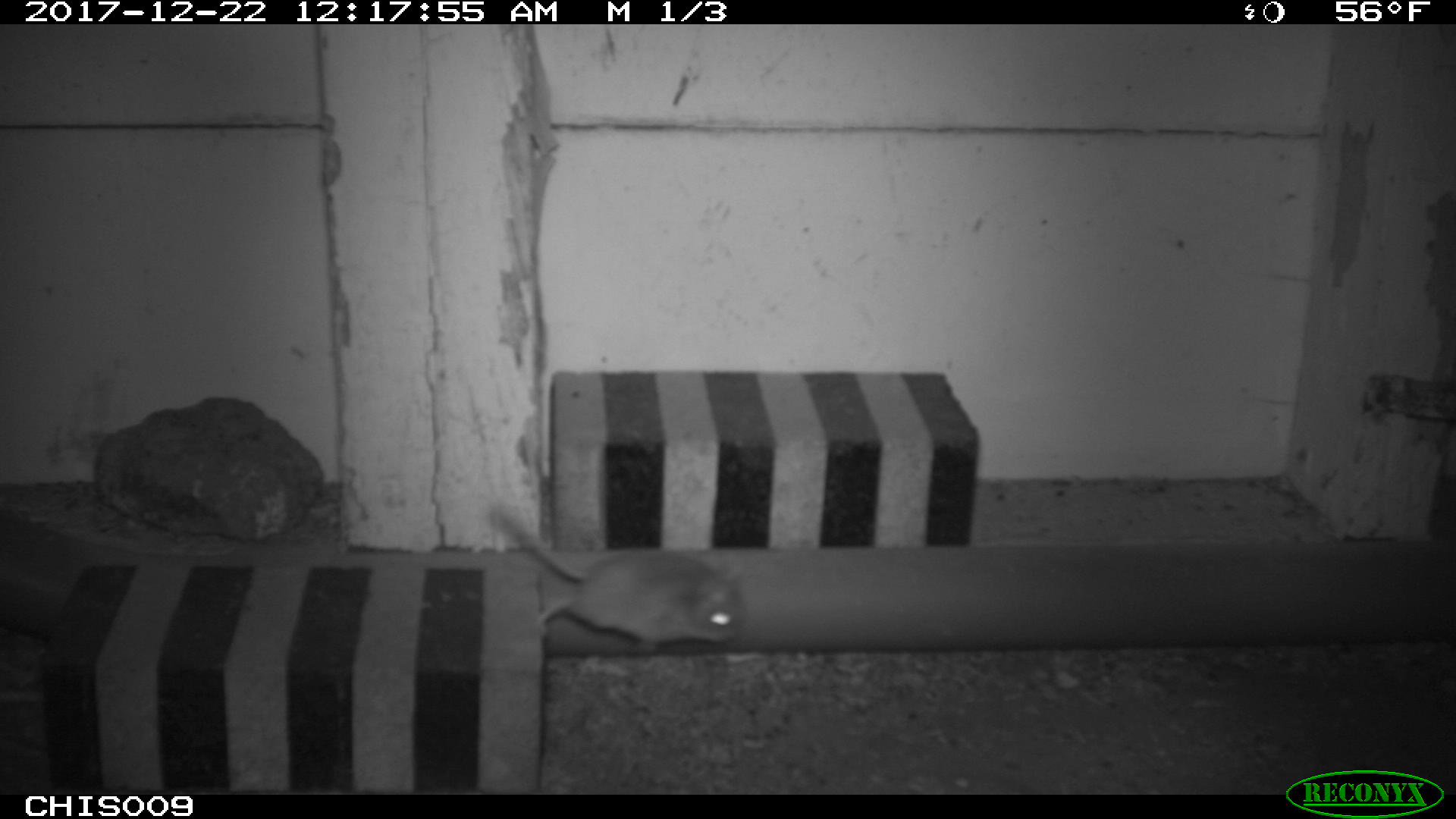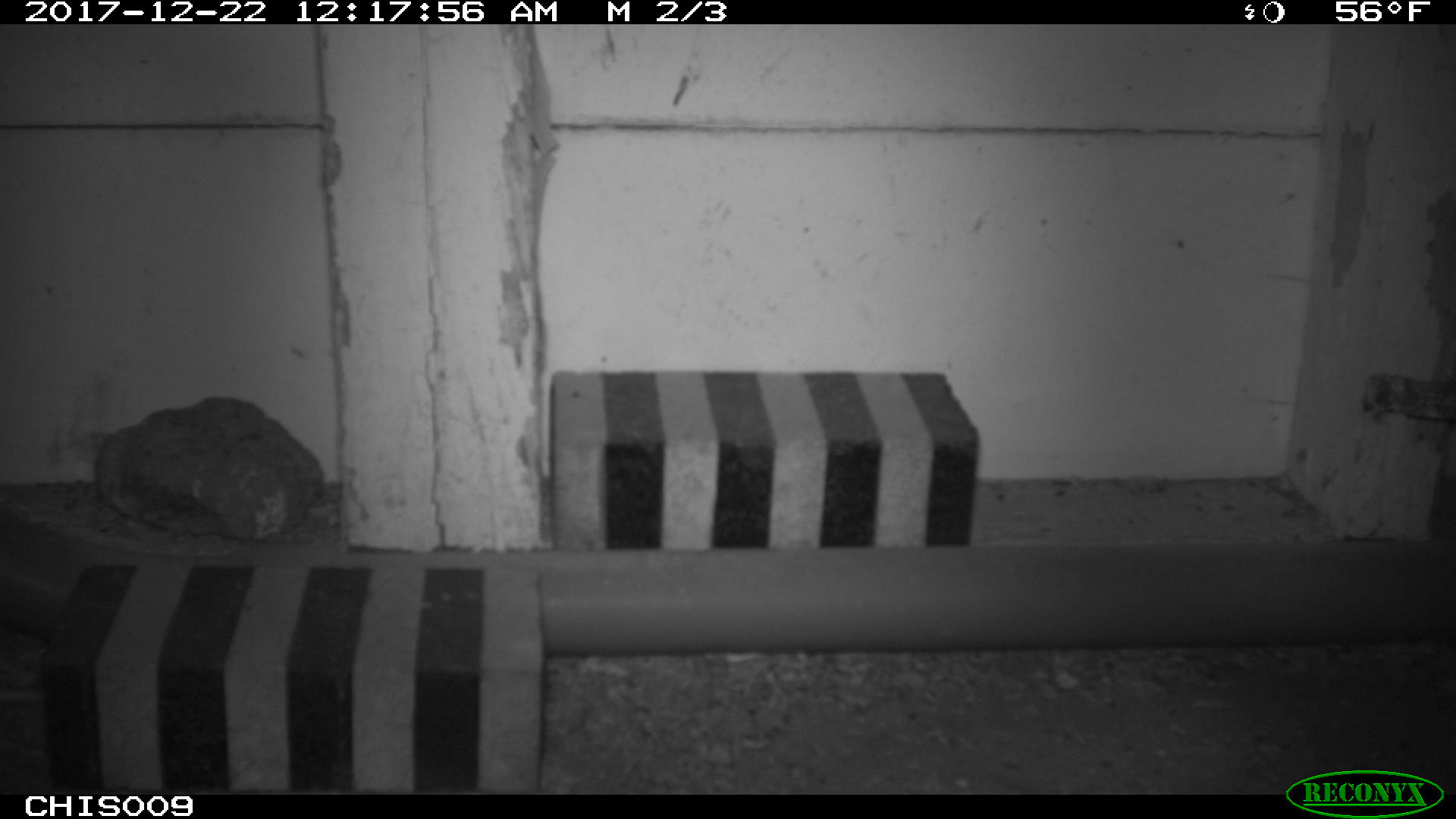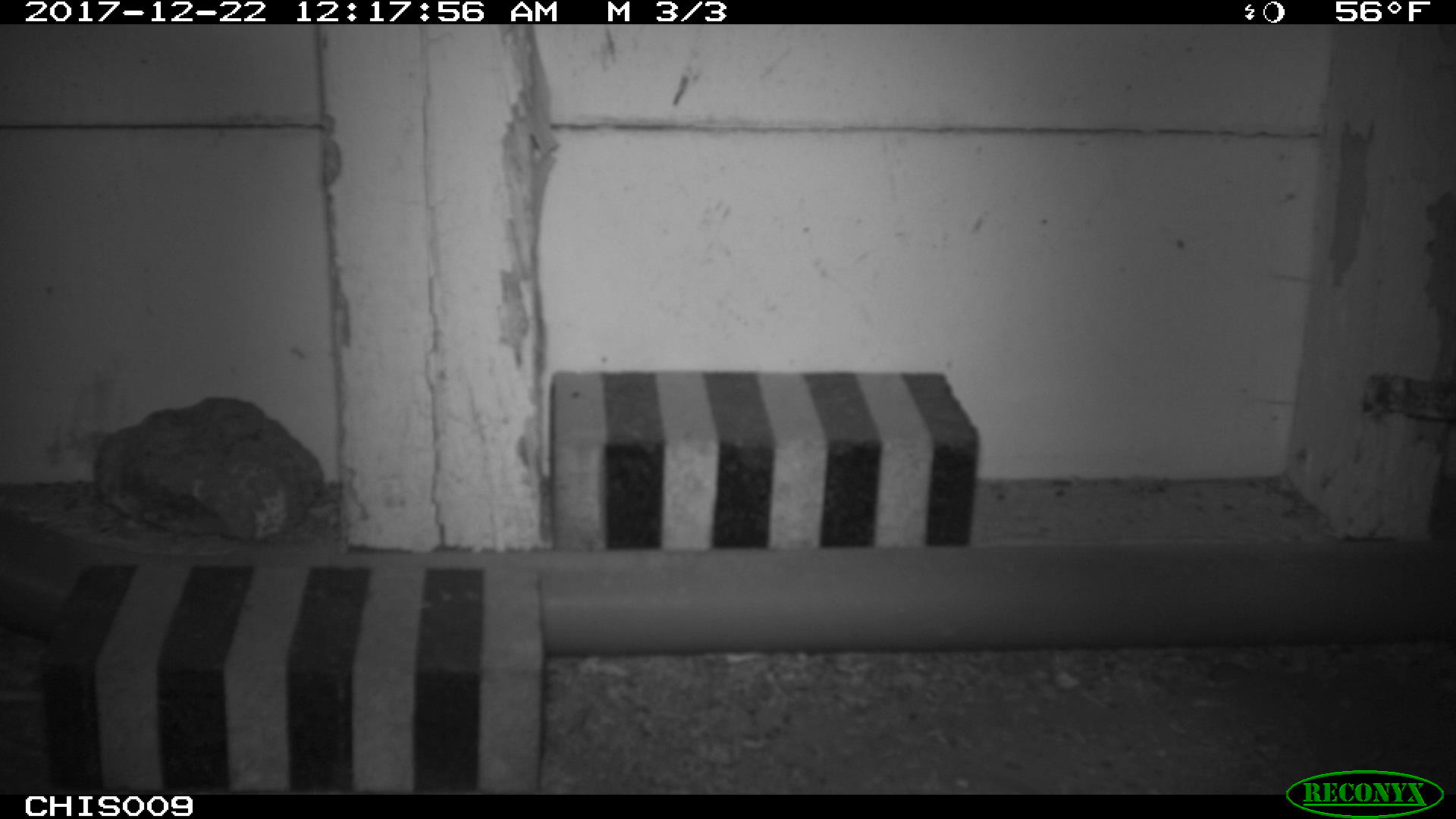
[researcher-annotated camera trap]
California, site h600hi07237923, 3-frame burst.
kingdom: Animalia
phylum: Chordata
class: Mammalia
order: Rodentia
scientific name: Rodentia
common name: rodent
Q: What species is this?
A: Rodent (Rodentia).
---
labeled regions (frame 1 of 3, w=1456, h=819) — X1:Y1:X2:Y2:
rodent: 487:502:748:651